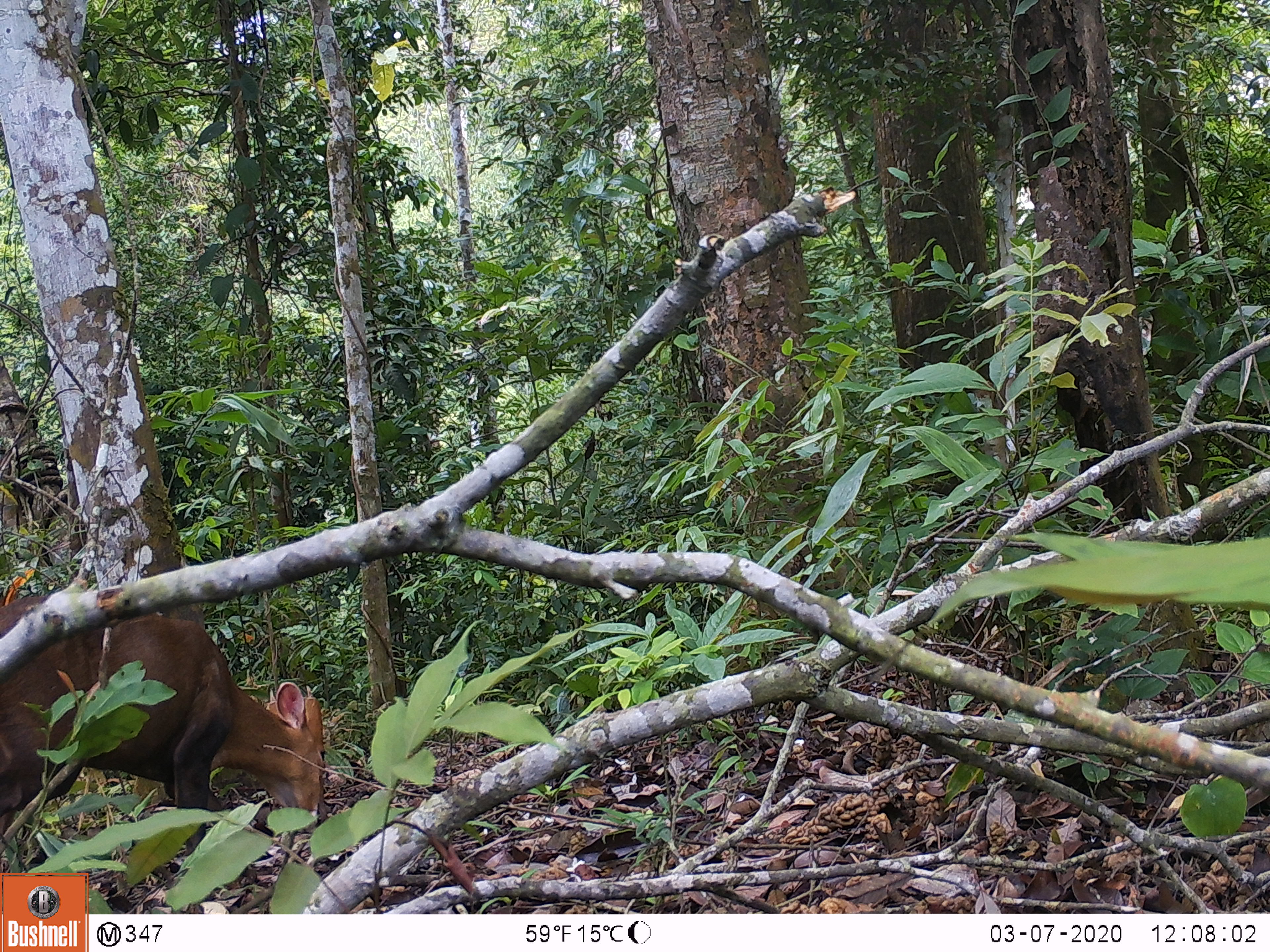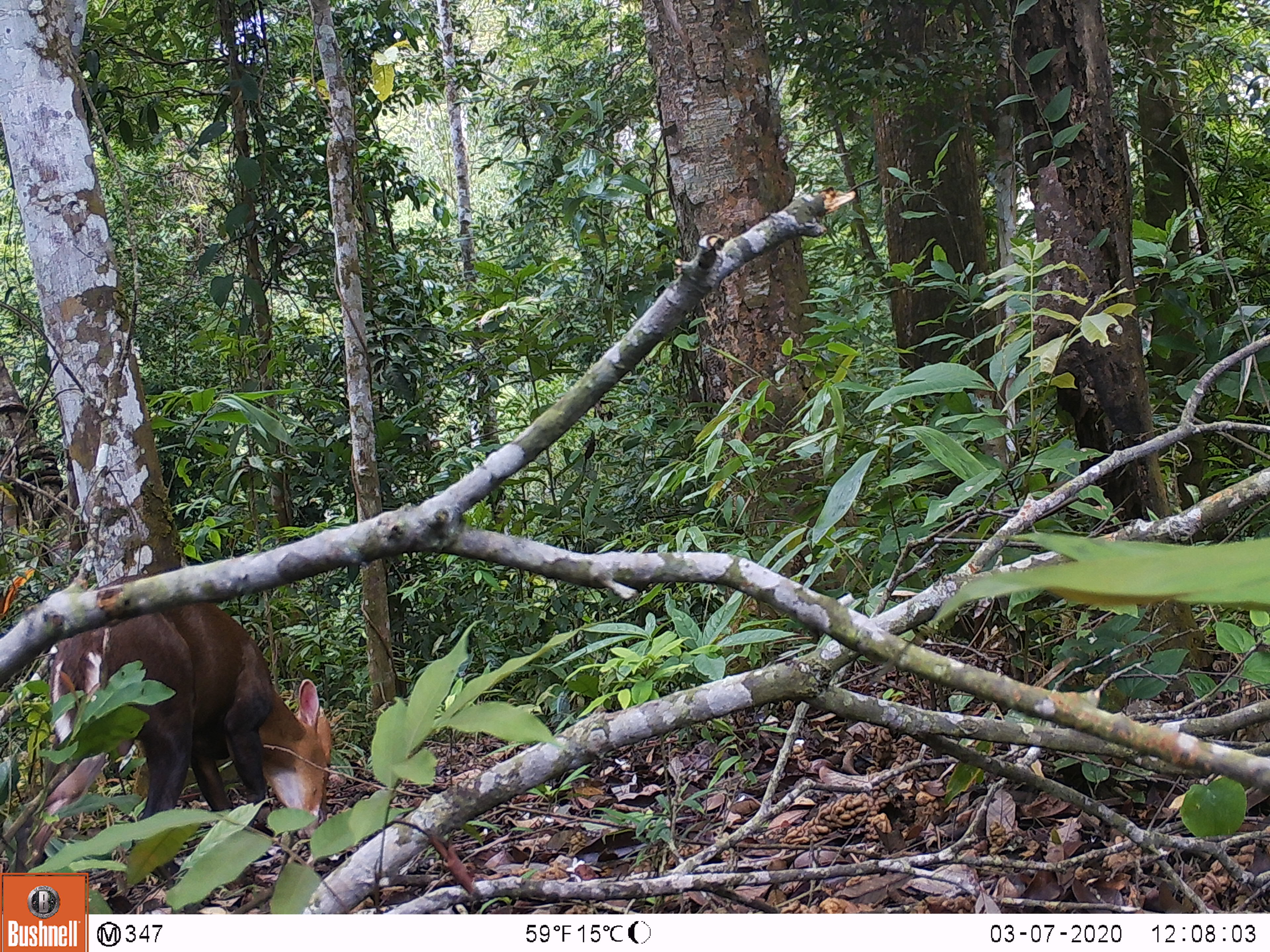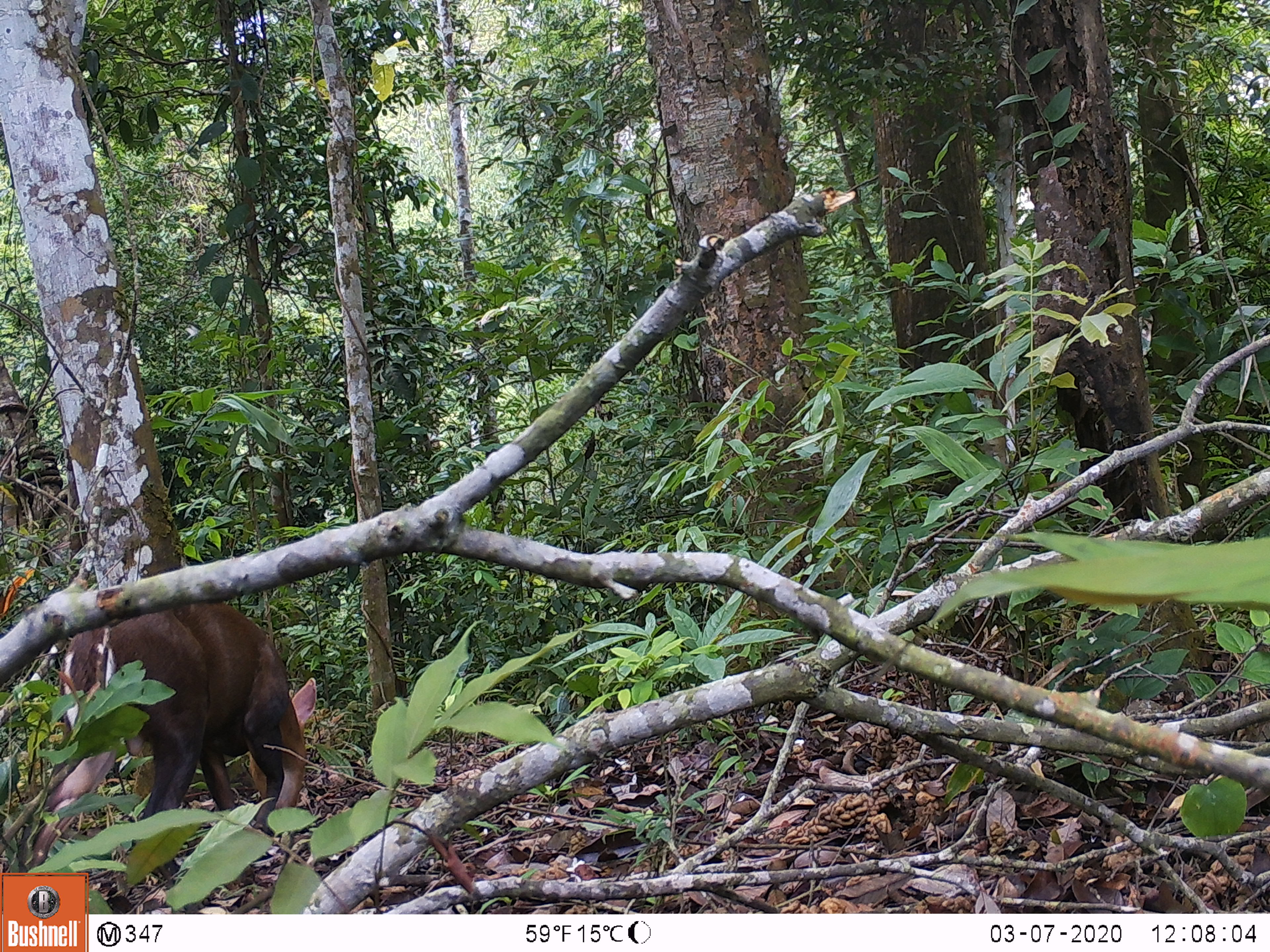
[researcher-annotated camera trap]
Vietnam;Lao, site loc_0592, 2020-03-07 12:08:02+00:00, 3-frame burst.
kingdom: Animalia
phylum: Chordata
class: Mammalia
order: Artiodactyla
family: Cervidae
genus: Muntiacus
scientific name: Muntiacus rooseveltorum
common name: roosevelt's muntjac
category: roosevelts muntjac group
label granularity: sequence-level